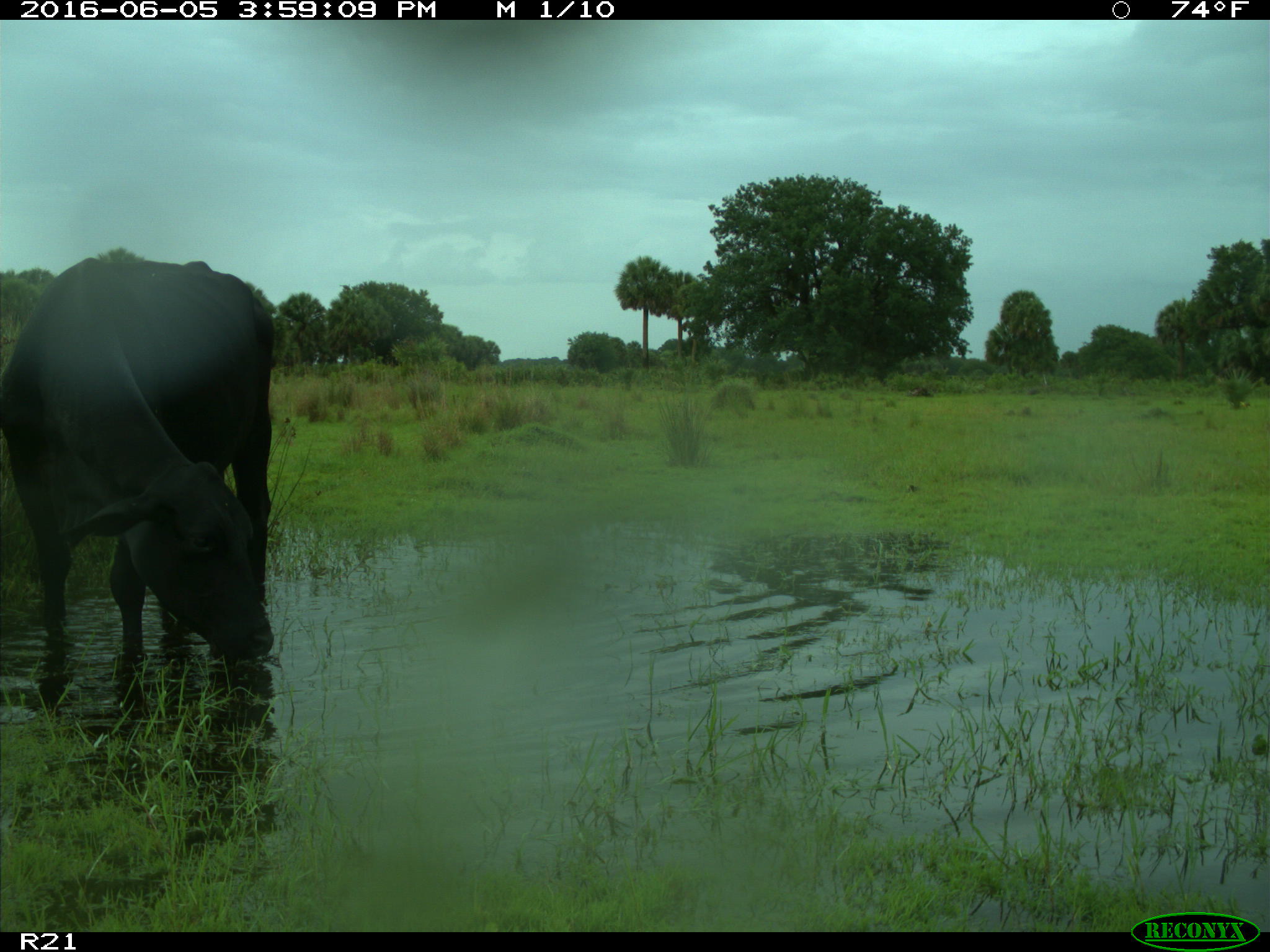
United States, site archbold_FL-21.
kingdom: Animalia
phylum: Chordata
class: Mammalia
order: Artiodactyla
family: Bovidae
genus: Bos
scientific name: Bos taurus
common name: domestic cow